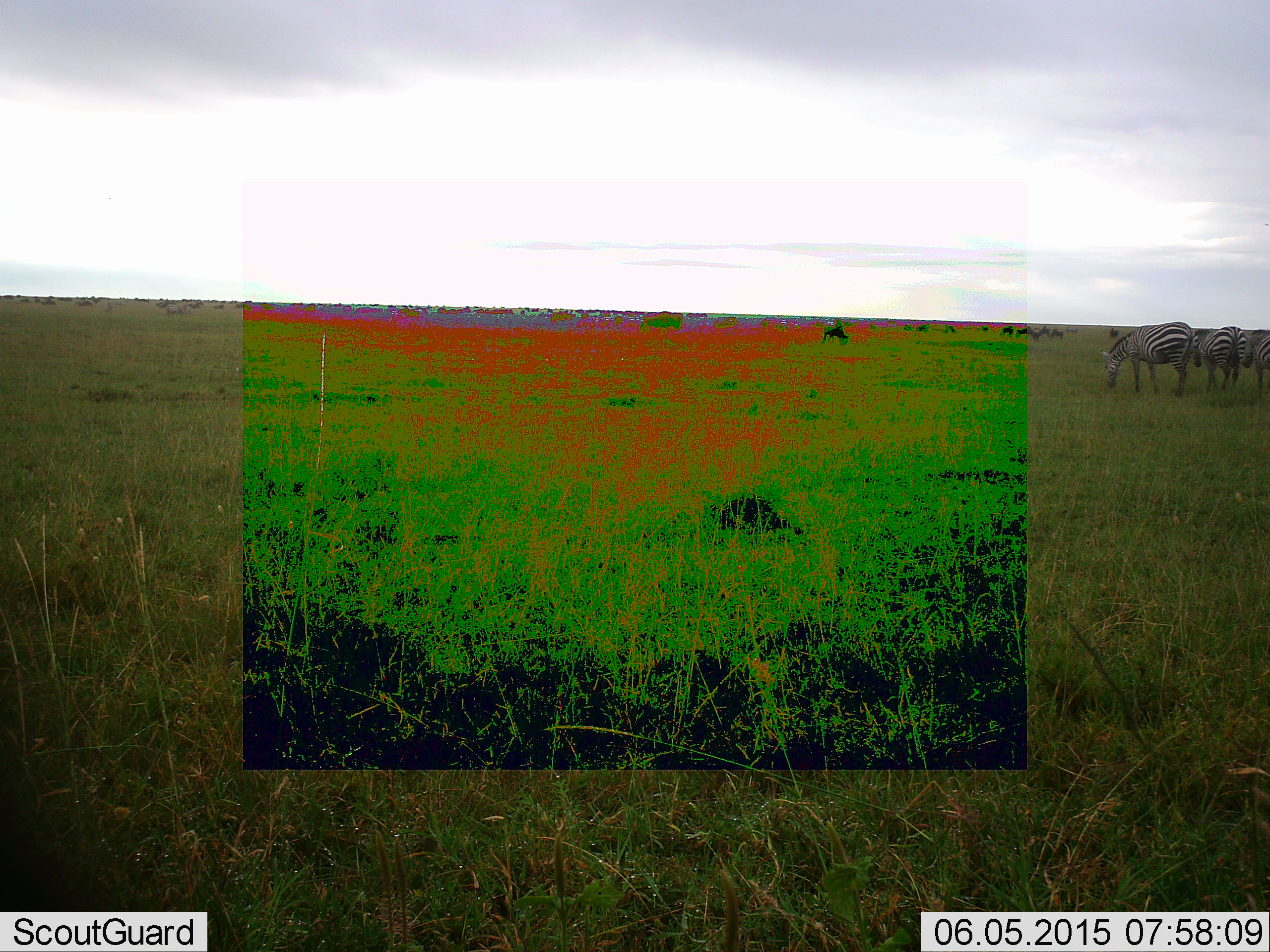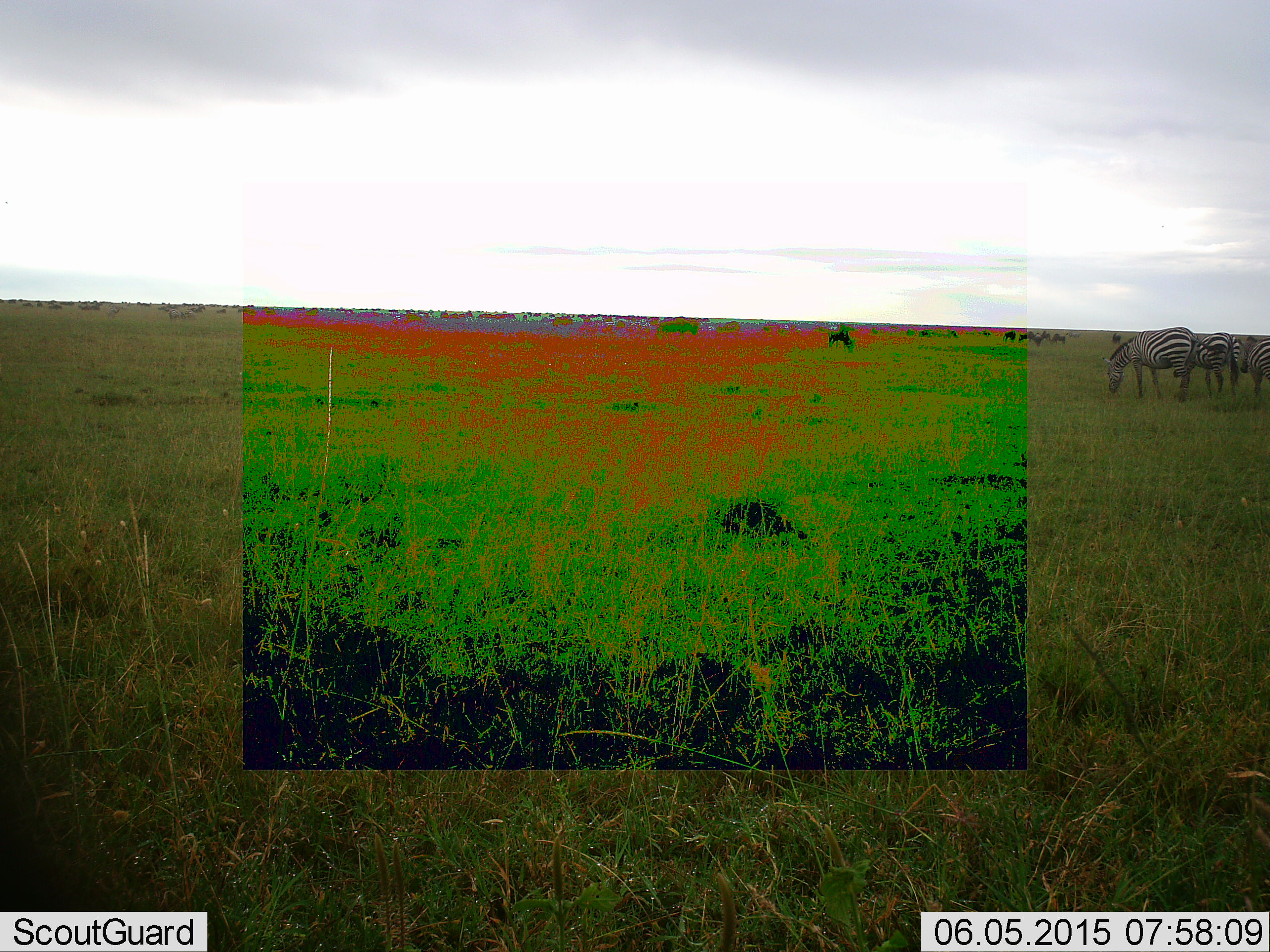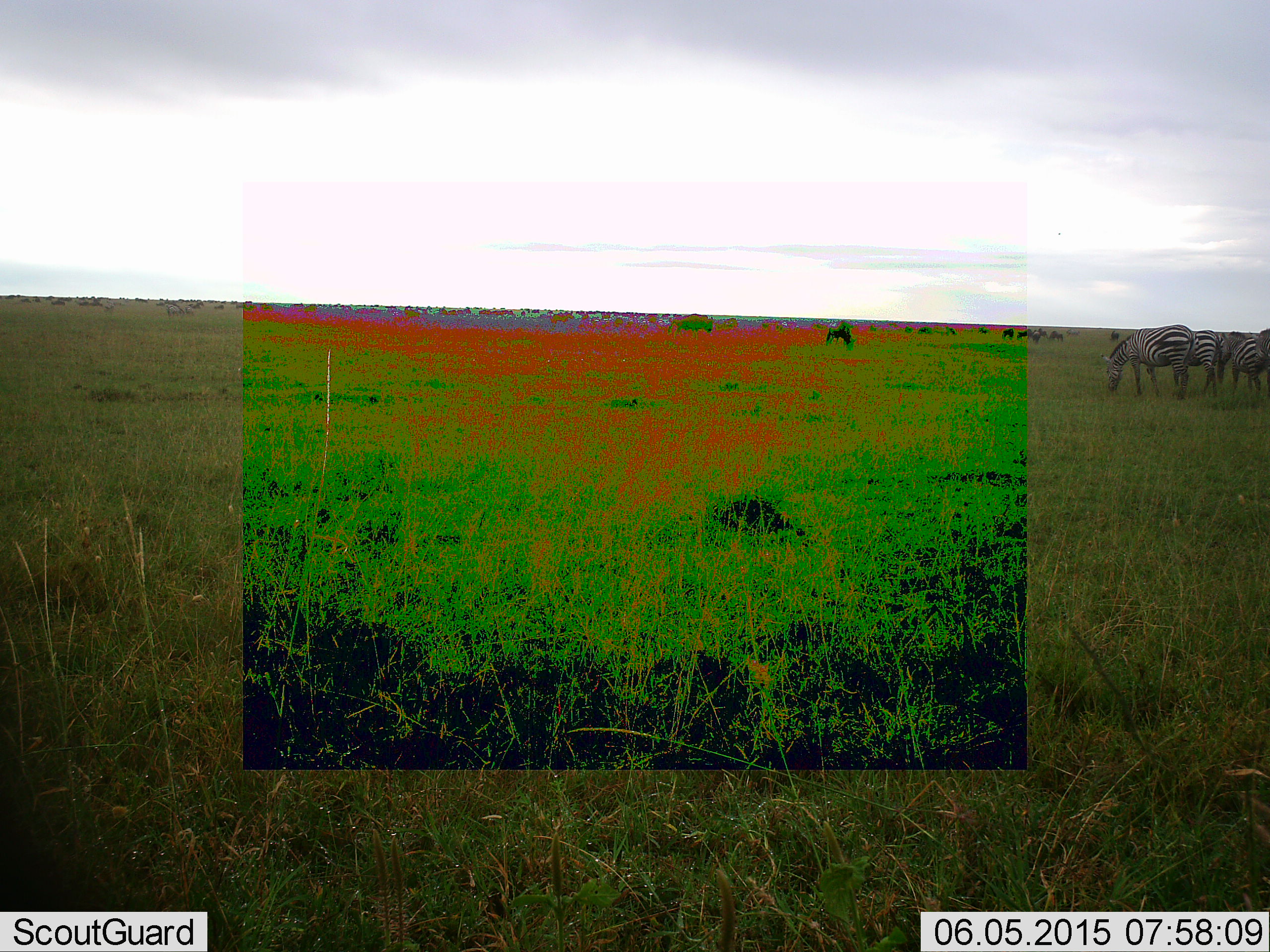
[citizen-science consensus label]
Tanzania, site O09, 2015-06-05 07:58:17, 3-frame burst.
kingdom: Animalia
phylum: Chordata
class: Mammalia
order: Perissodactyla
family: Equidae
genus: Equus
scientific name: Equus quagga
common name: plains zebra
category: zebra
Zebra (plains zebra) (Equus quagga), count 4. Behavior (volunteer vote fractions): standing 56%, resting 6%, moving 6%, interacting 0%. Young present (vote fraction): 0%. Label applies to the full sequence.